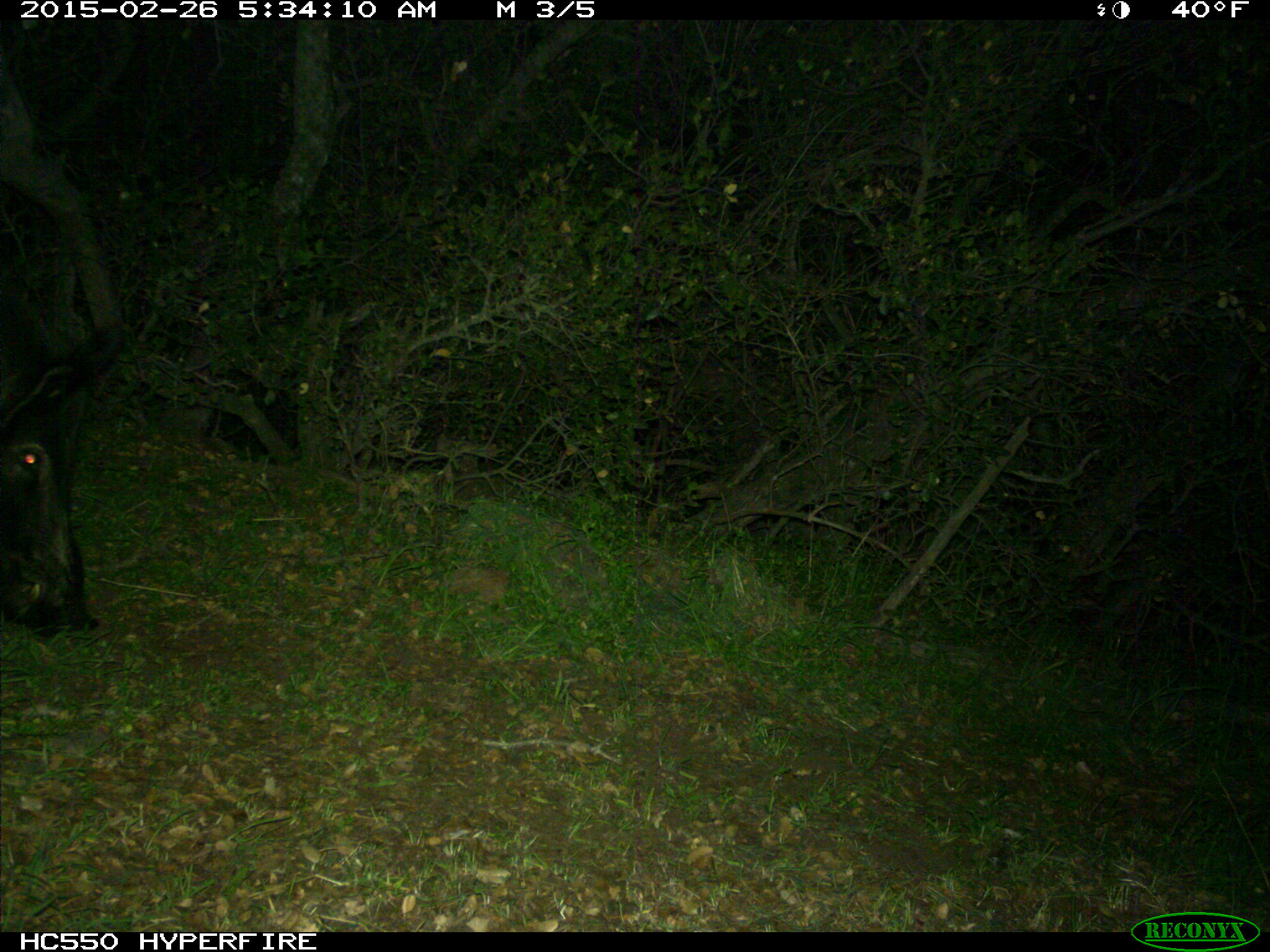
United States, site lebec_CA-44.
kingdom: Animalia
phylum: Chordata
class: Mammalia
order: Artiodactyla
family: Suidae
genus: Sus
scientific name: Sus scrofa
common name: wild boar